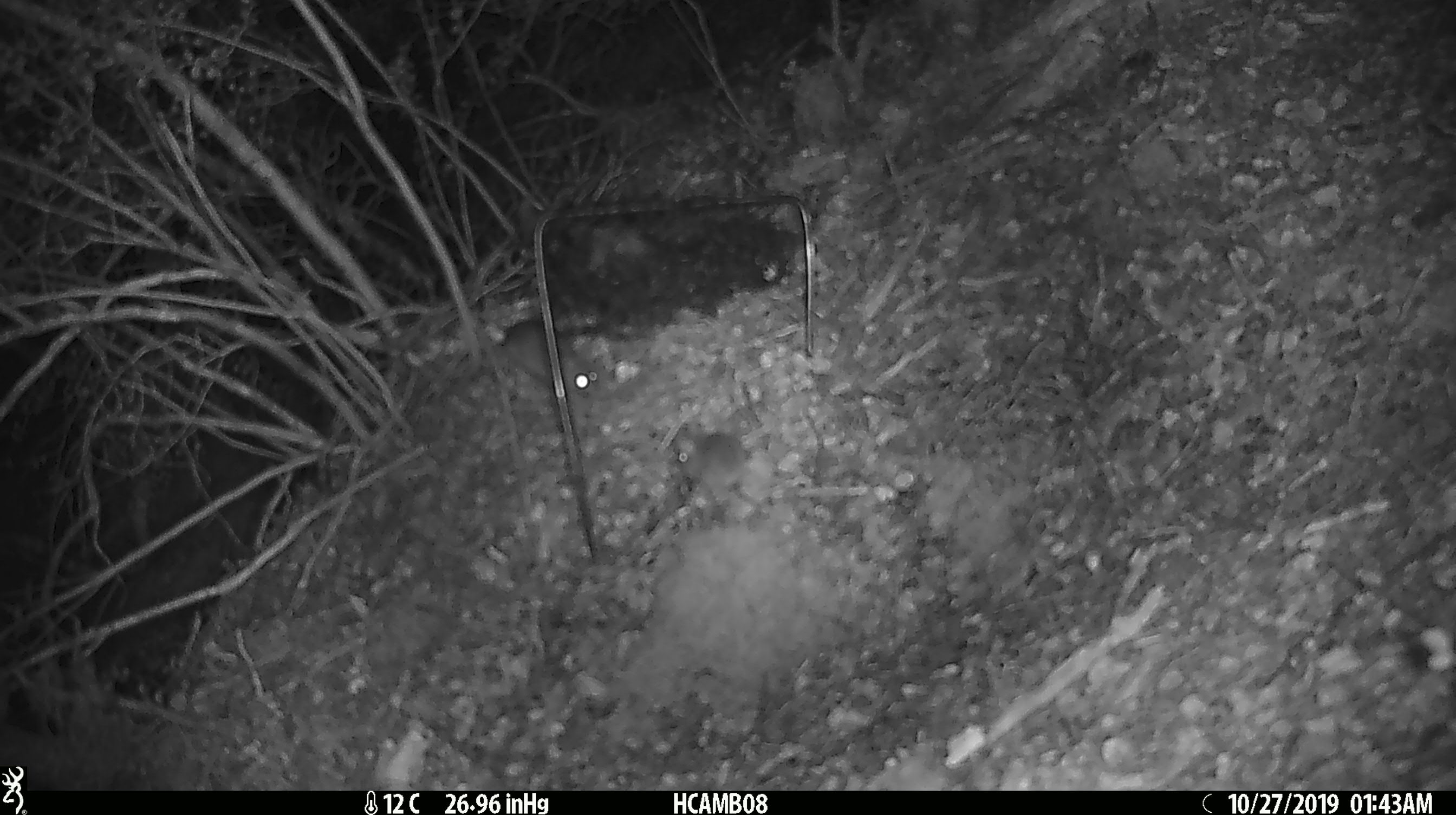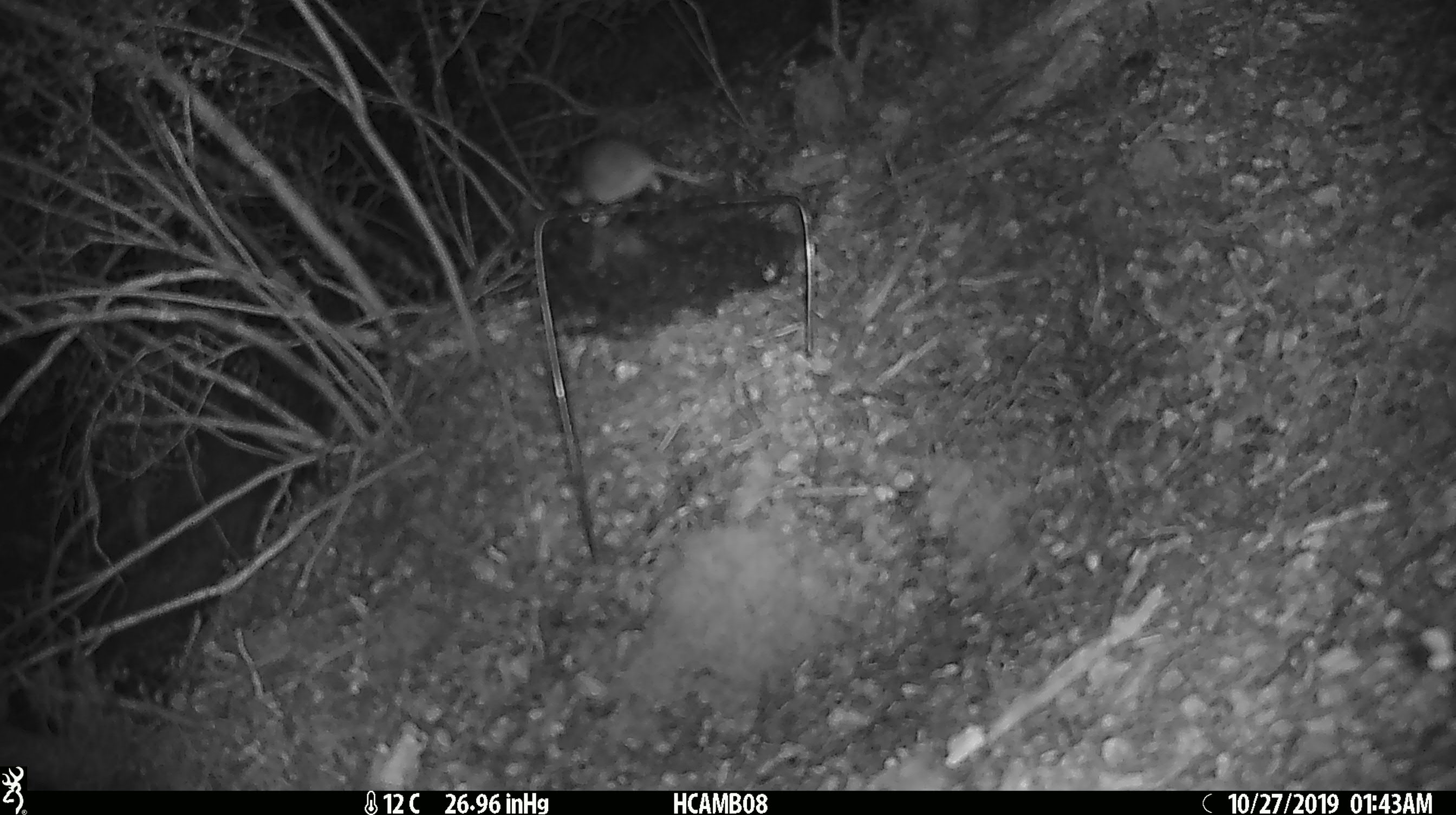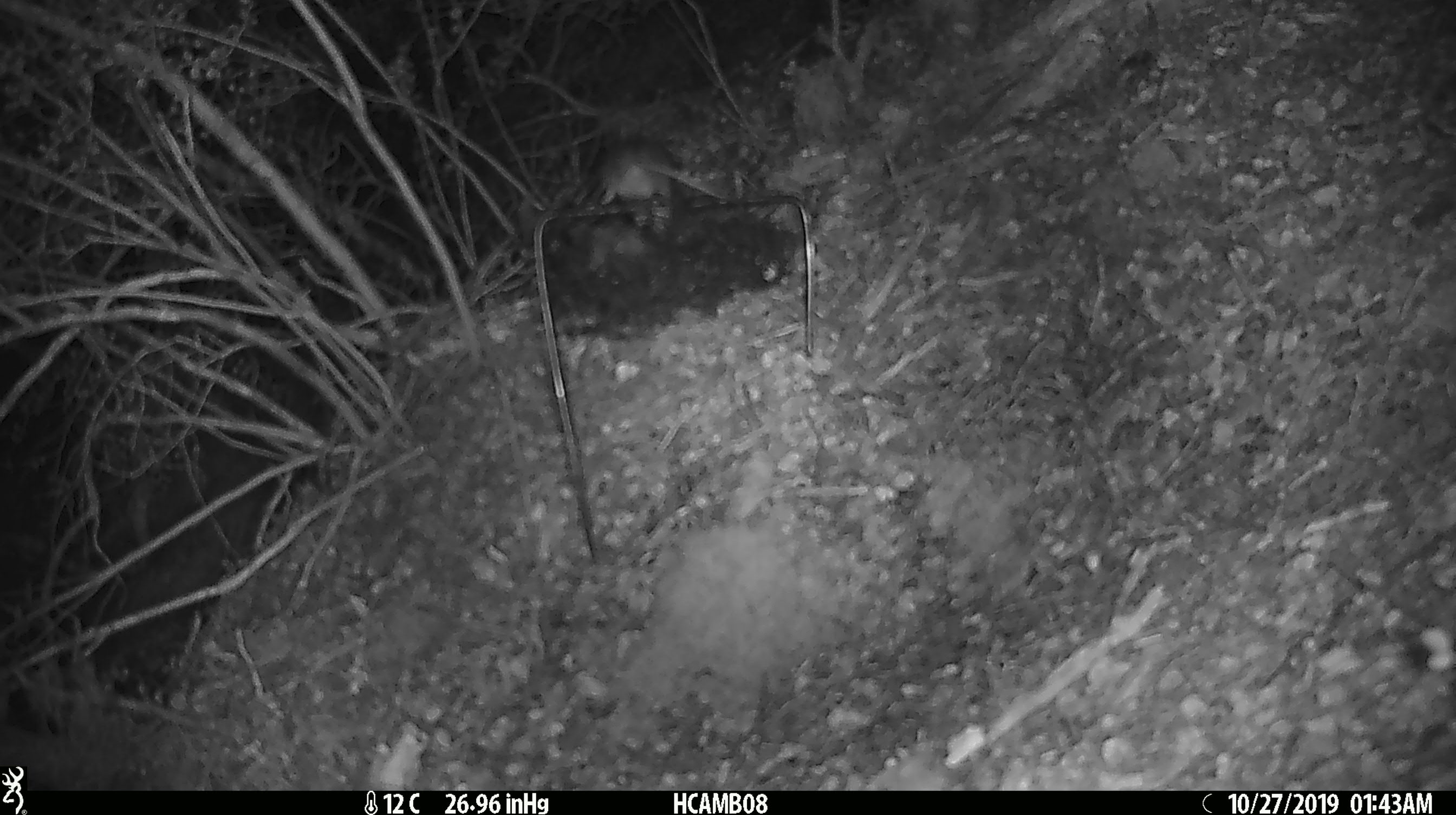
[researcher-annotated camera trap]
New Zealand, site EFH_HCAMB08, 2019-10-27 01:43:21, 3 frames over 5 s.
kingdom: Animalia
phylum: Chordata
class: Mammalia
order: Rodentia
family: Muridae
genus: Mus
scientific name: Mus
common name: mouse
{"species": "mouse (Mus)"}